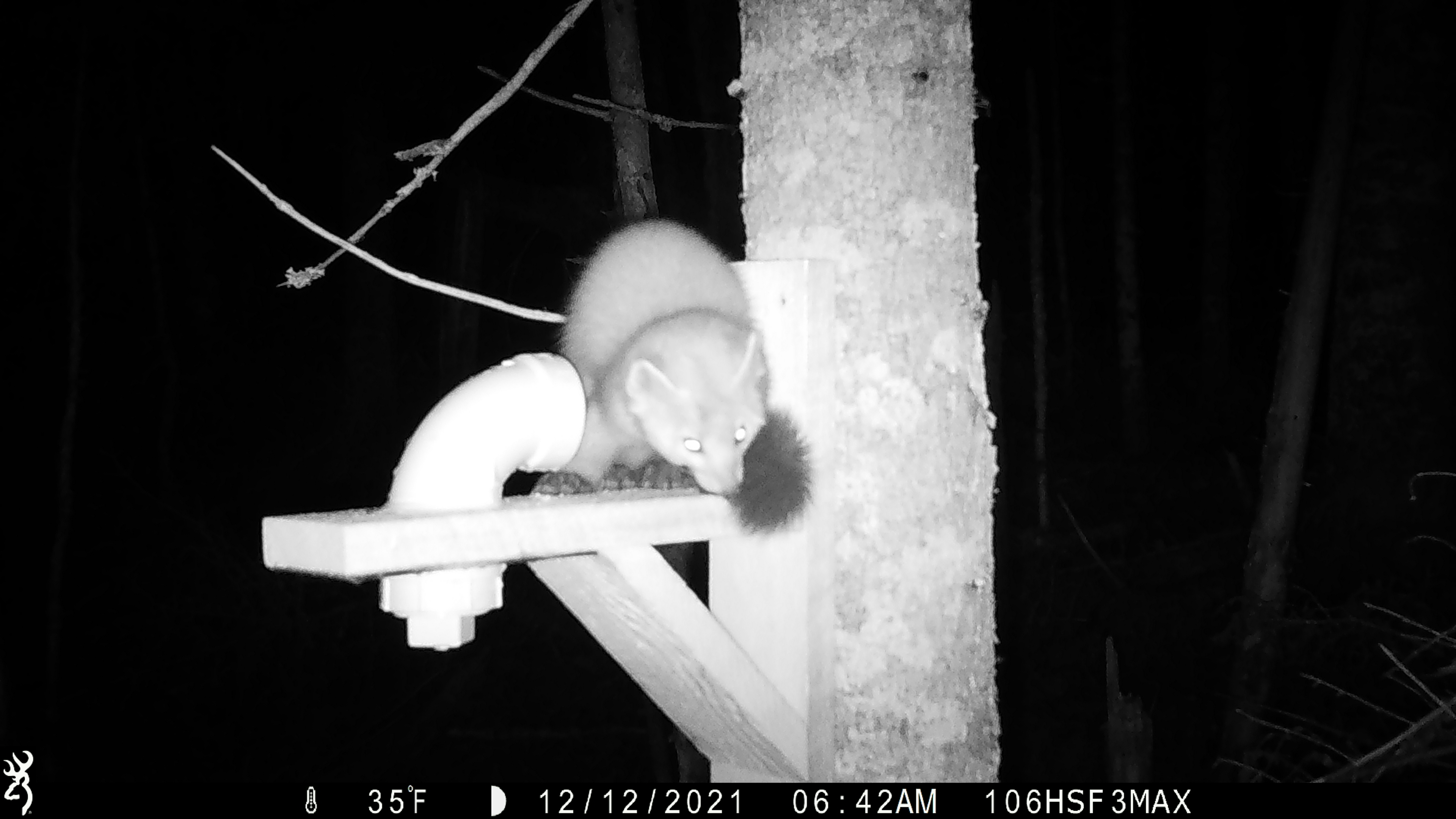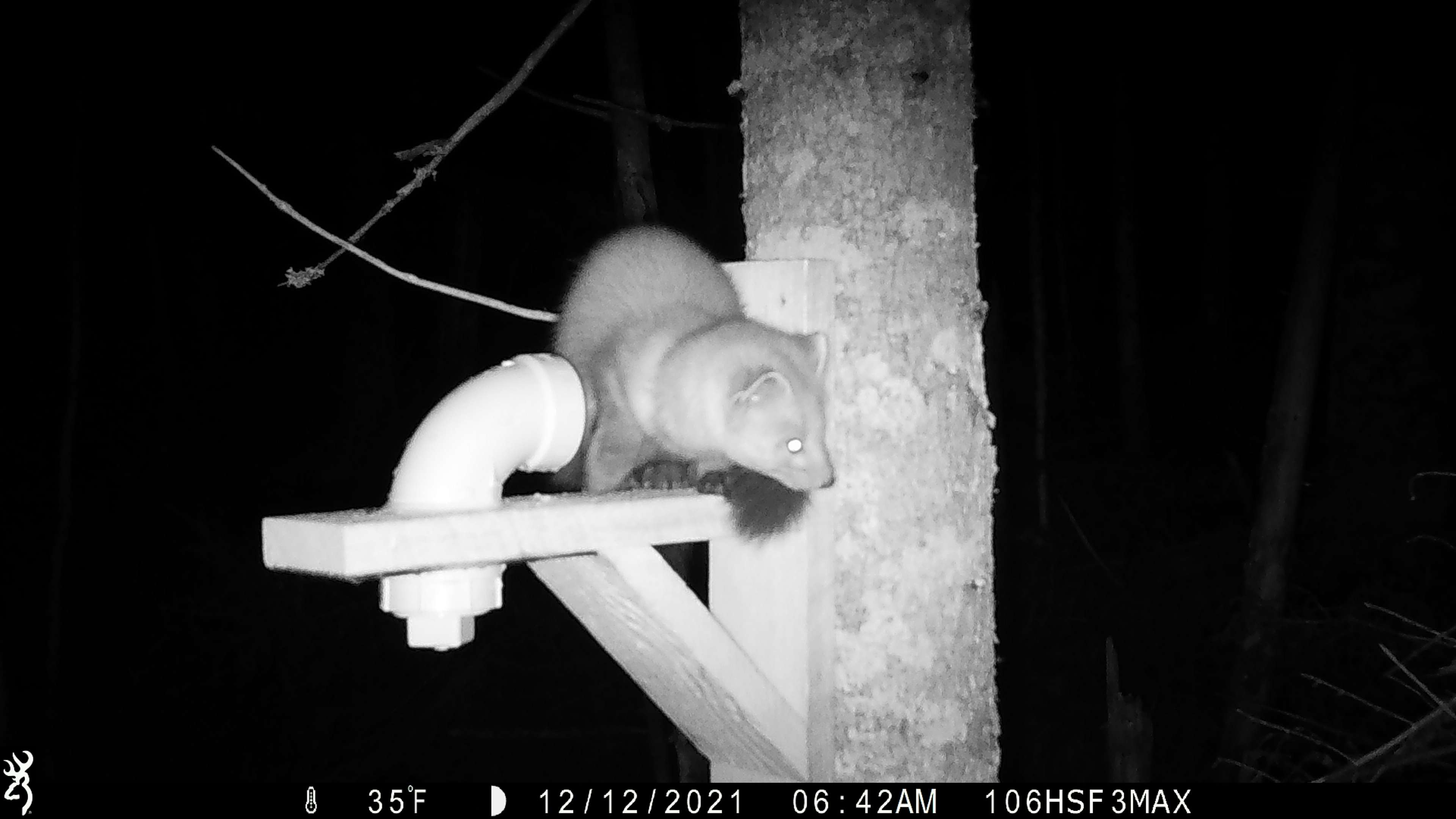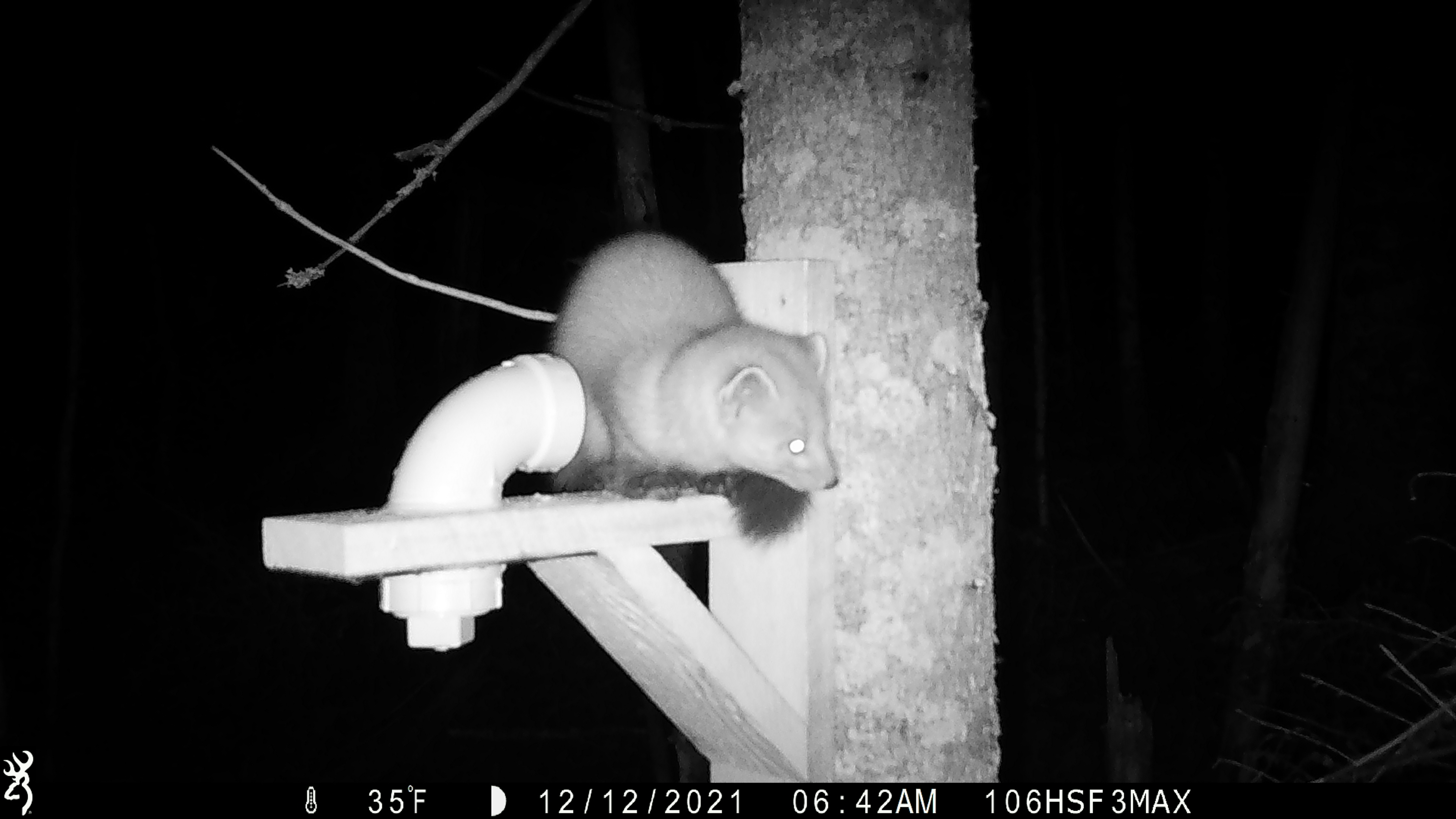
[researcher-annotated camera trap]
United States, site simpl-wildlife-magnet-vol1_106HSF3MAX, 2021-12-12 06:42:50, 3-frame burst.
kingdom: Animalia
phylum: Chordata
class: Mammalia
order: Carnivora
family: Mustelidae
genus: Martes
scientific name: Martes americana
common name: american marten